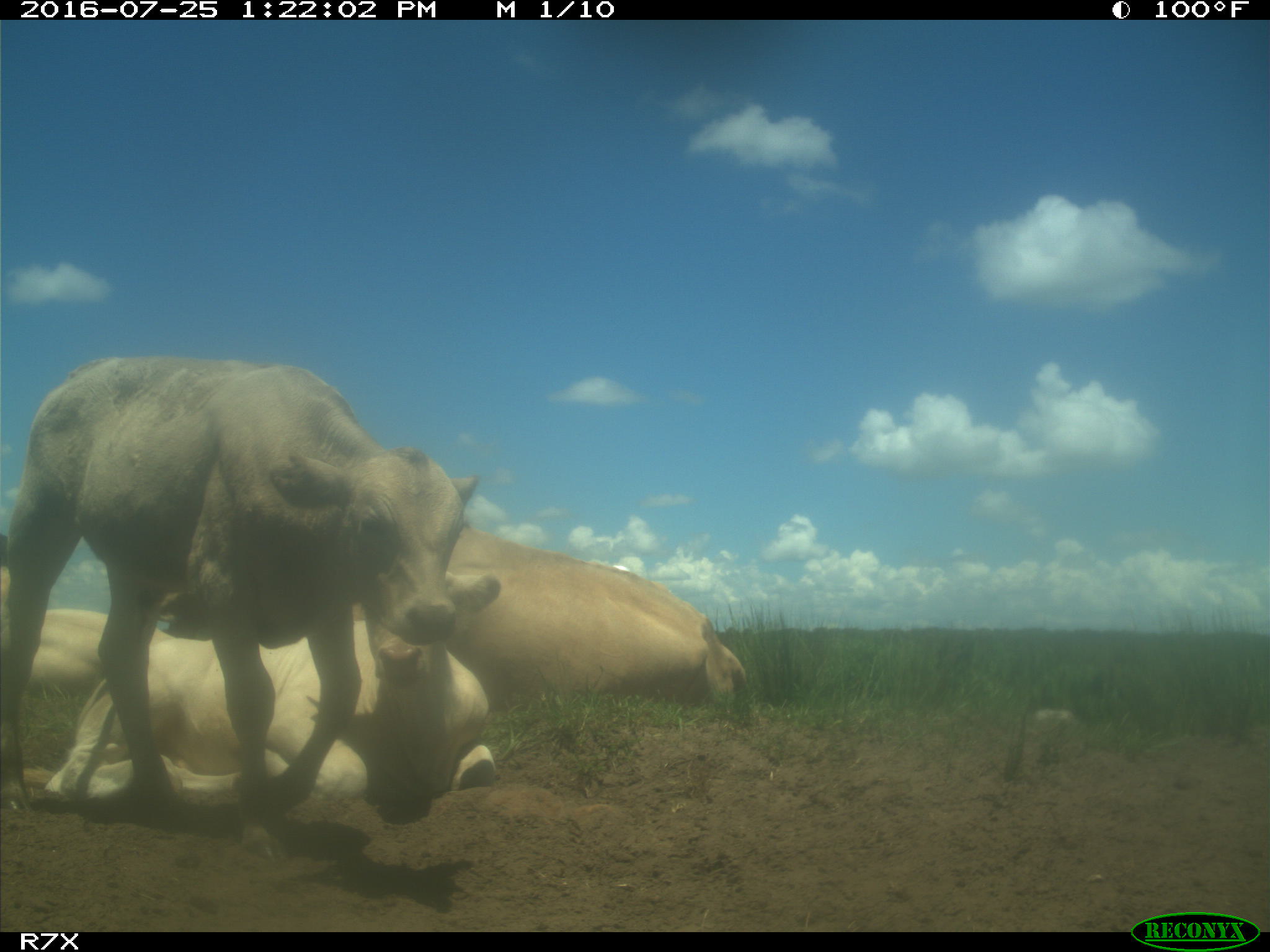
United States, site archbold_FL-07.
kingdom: Animalia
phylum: Chordata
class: Mammalia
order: Artiodactyla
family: Bovidae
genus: Bos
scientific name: Bos taurus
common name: domestic cow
Bos taurus (domestic cow).